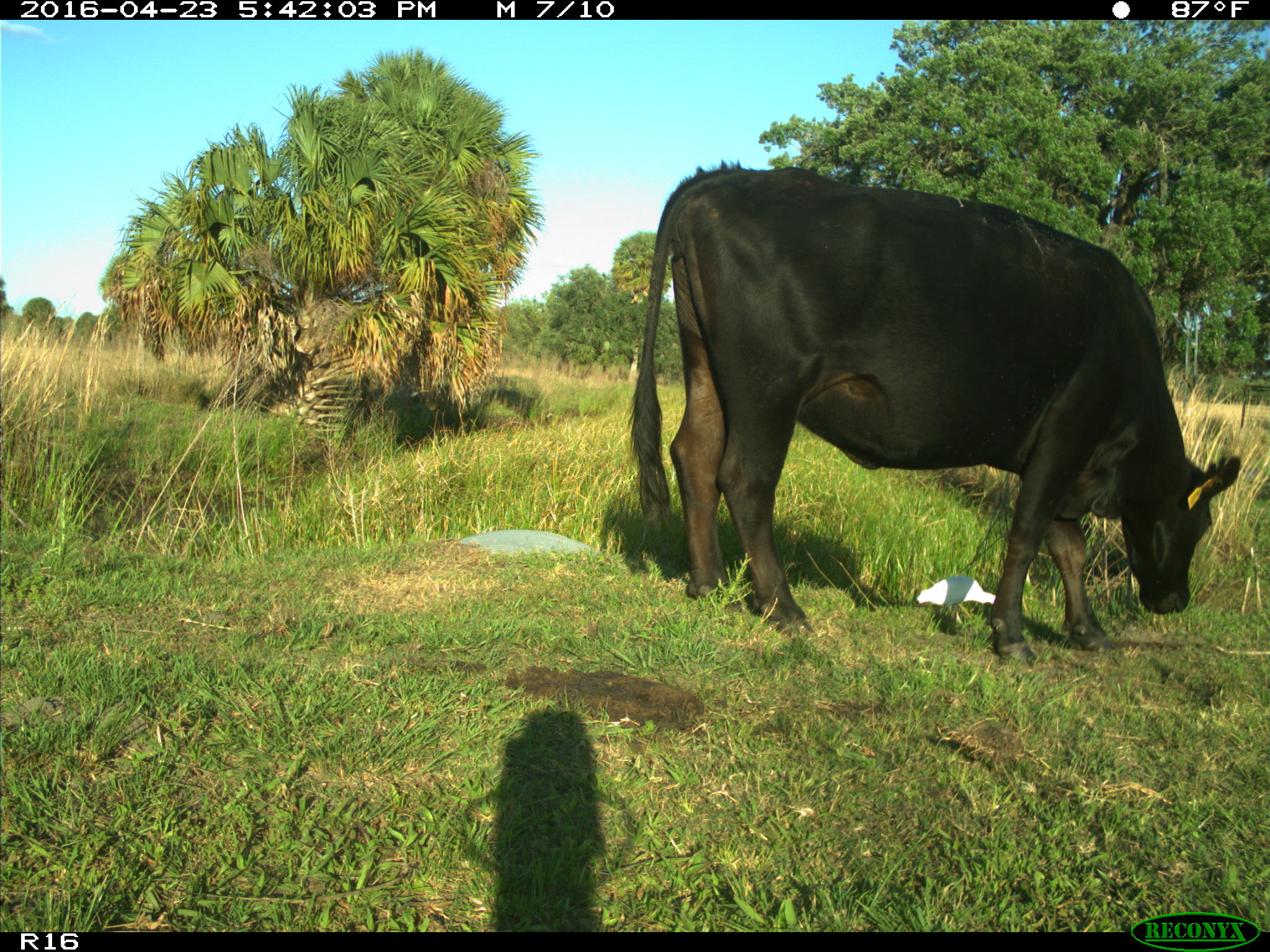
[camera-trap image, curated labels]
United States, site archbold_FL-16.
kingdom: Animalia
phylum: Chordata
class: Mammalia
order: Artiodactyla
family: Bovidae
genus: Bos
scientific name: Bos taurus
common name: domestic cow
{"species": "Bos taurus (domestic cow)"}